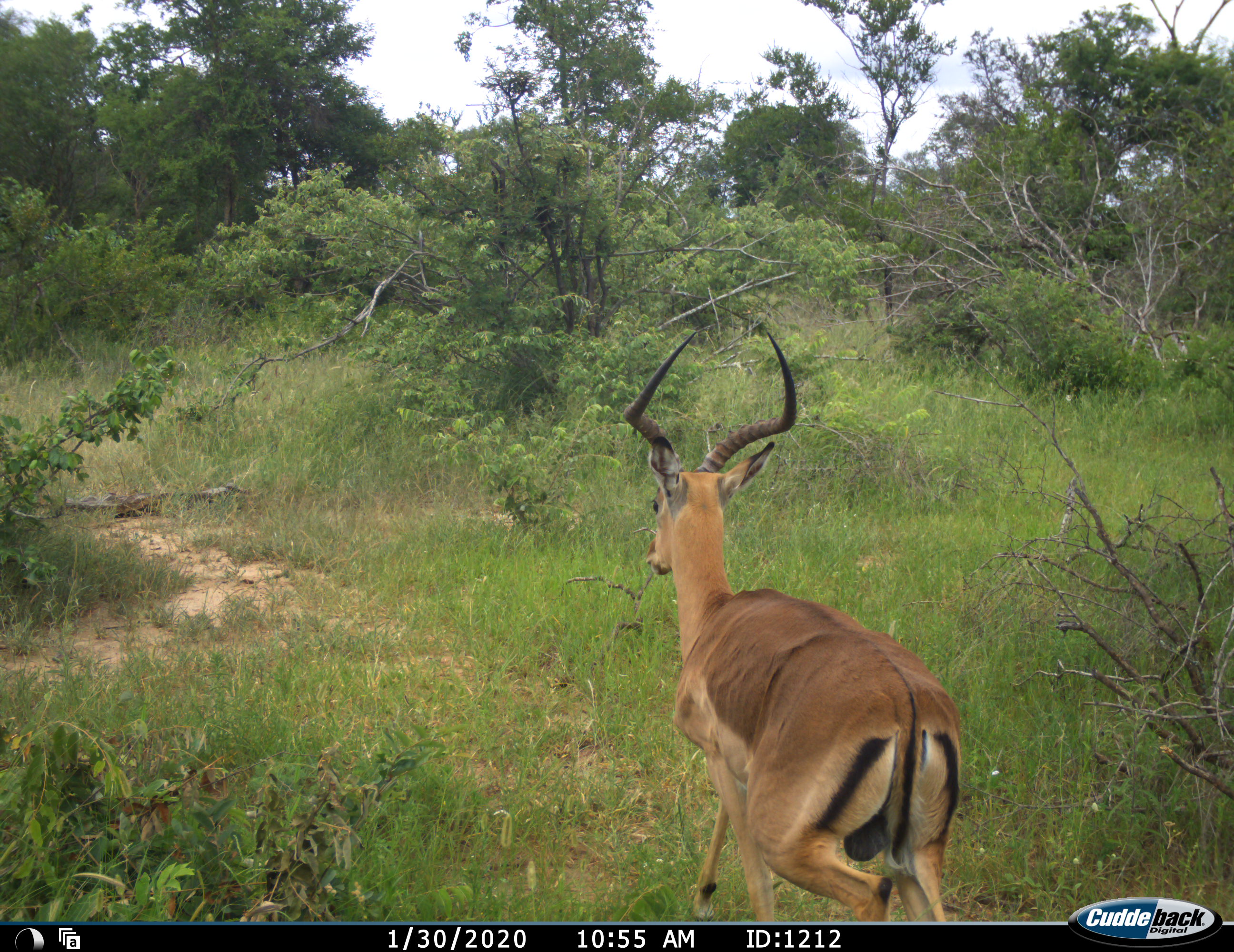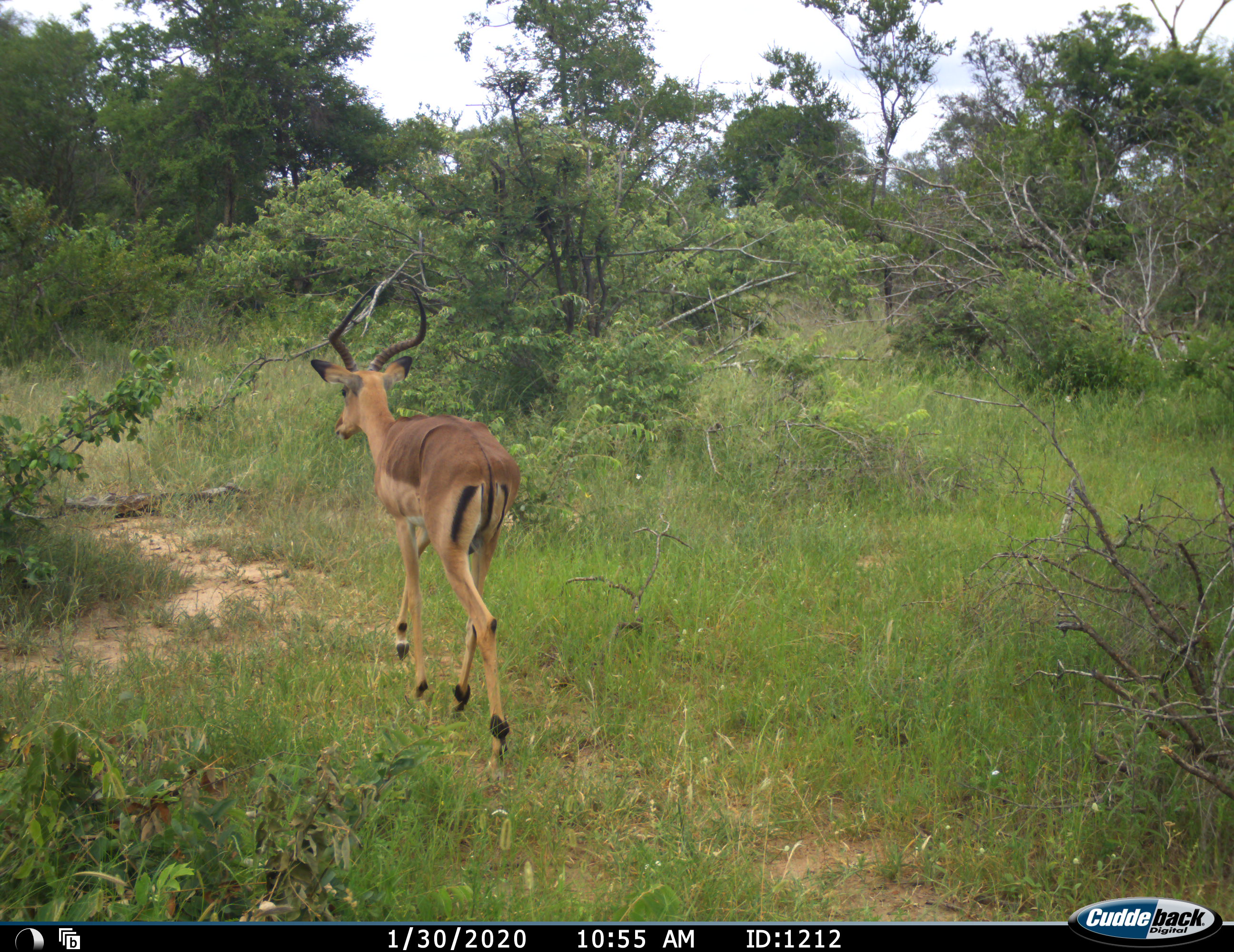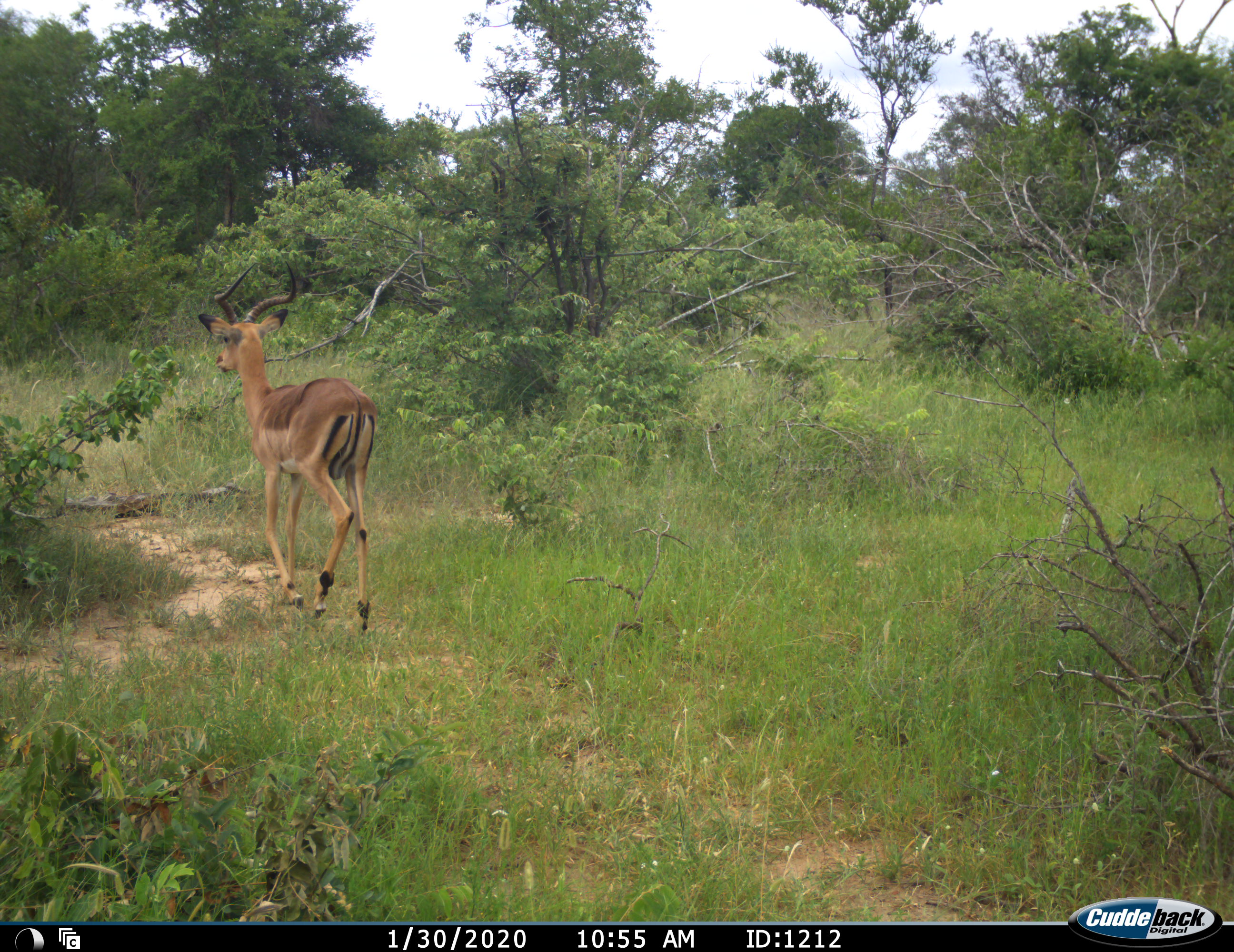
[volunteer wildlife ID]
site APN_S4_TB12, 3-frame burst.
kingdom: Animalia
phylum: Chordata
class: Mammalia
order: Artiodactyla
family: Bovidae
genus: Aepyceros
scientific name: Aepyceros melampus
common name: impala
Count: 1.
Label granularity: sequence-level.